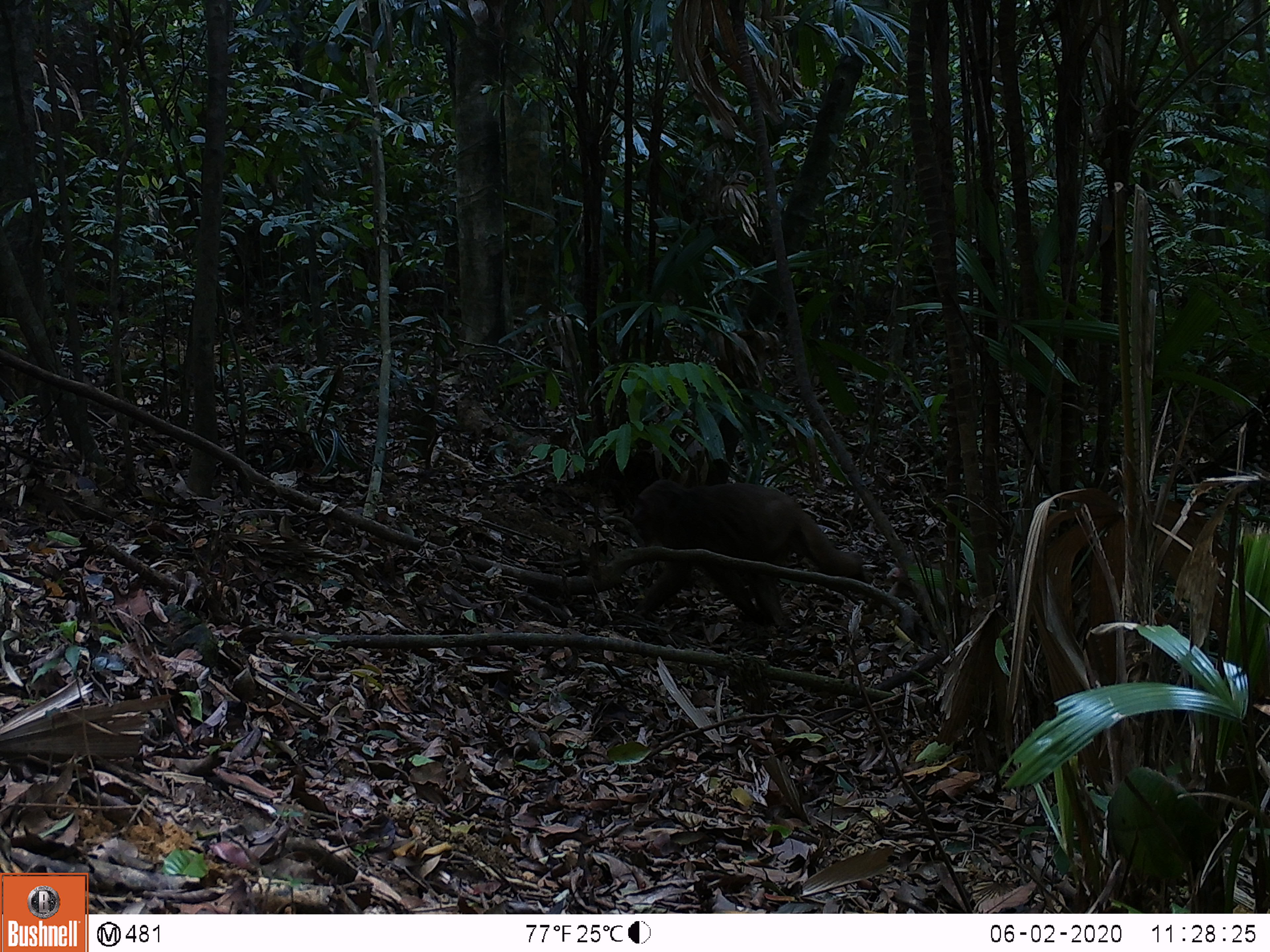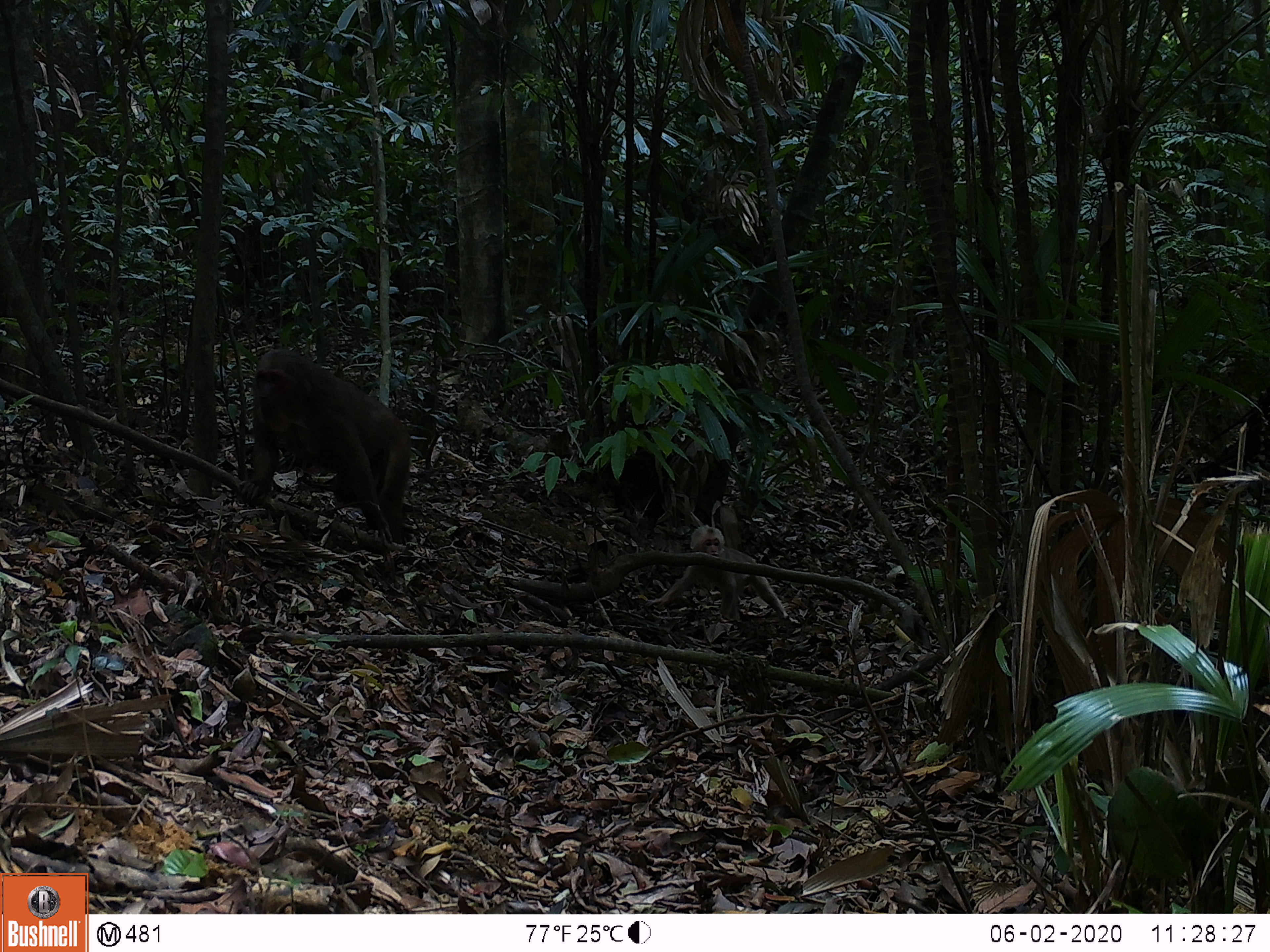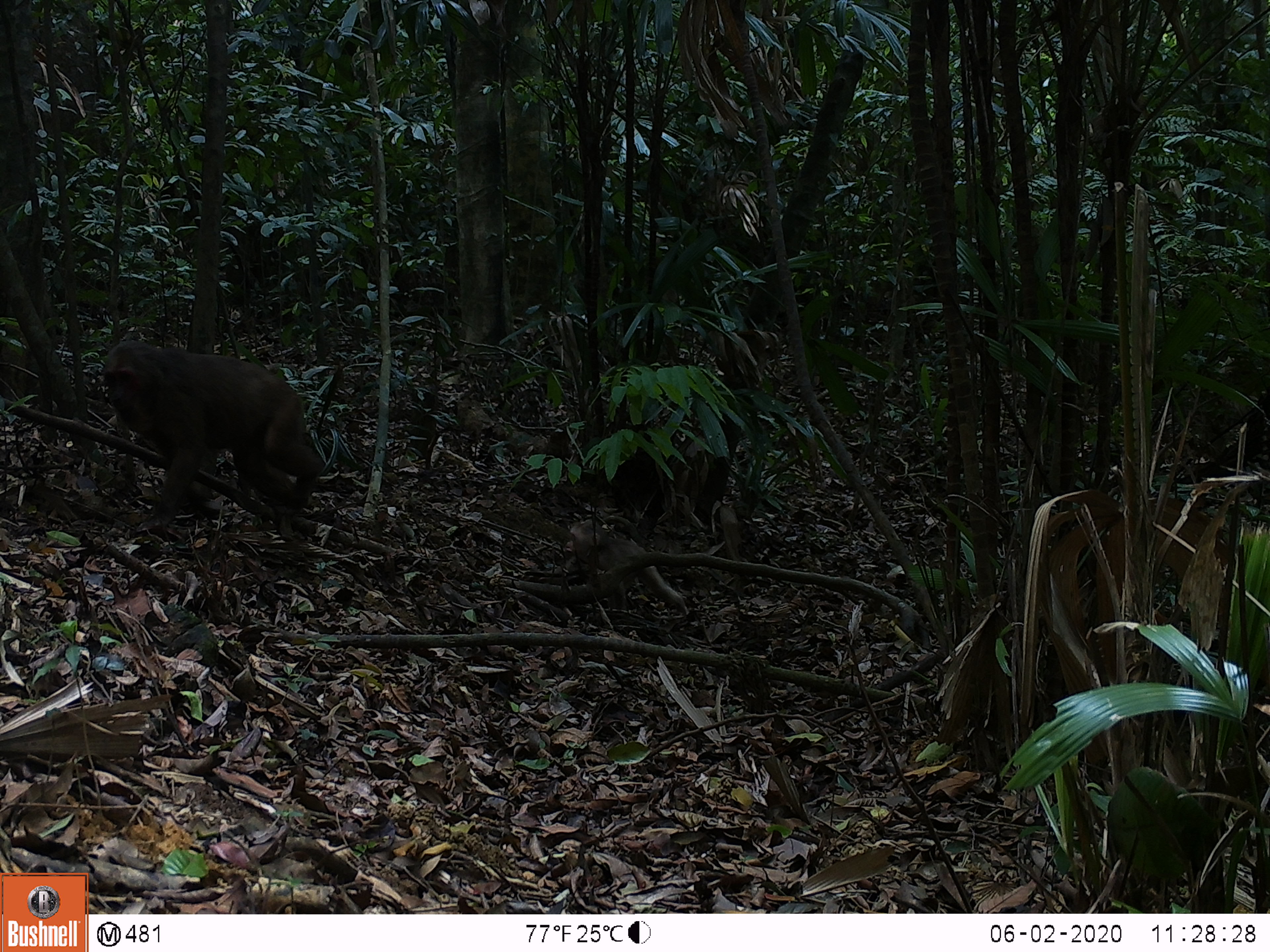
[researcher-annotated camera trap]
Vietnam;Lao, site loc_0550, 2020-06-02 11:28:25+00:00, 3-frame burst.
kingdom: Animalia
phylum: Chordata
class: Mammalia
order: Primates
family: Cercopithecidae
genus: Macaca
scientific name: Macaca arctoides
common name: stump-tailed macaque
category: stump tailed macaque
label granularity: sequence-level